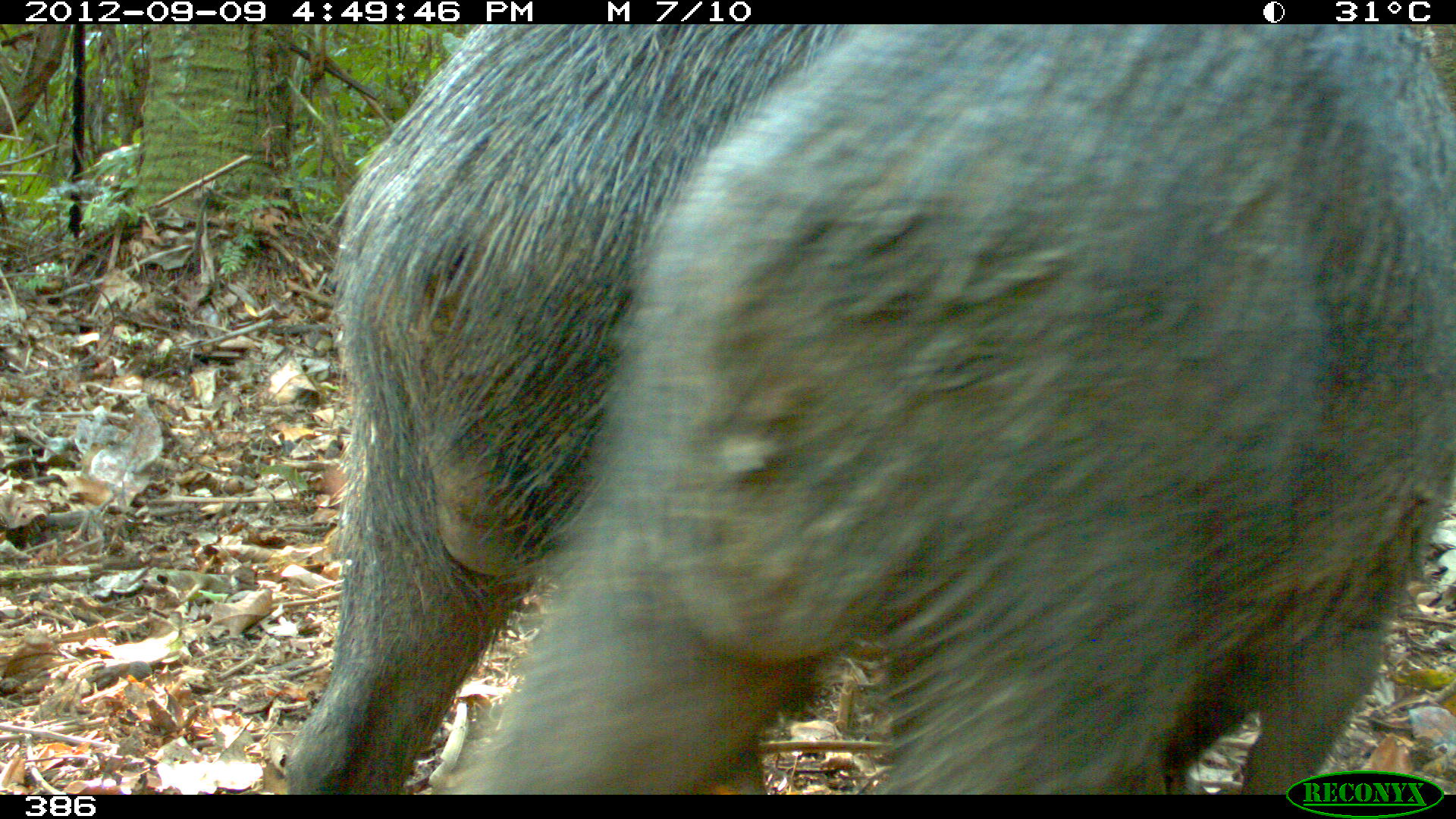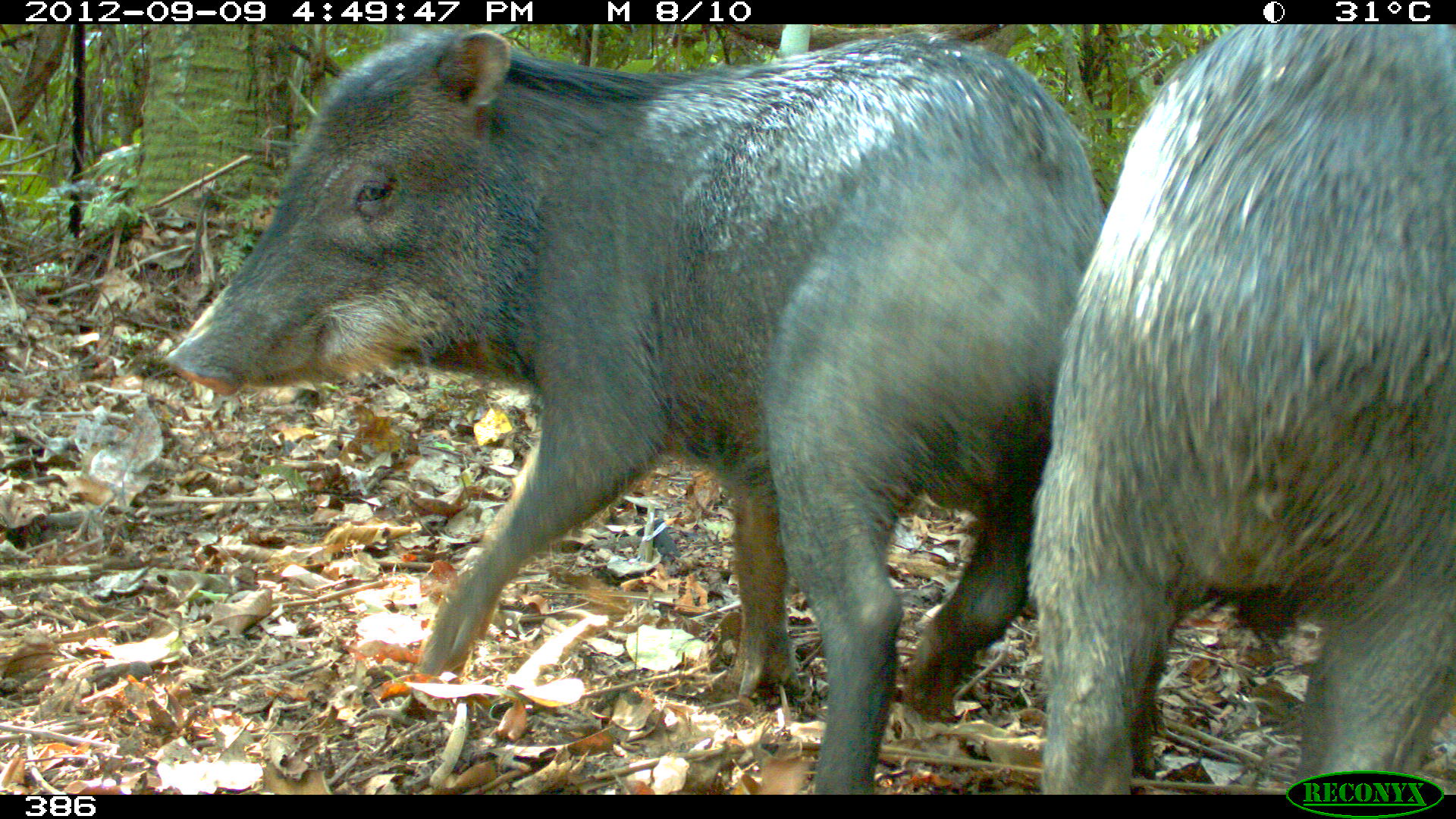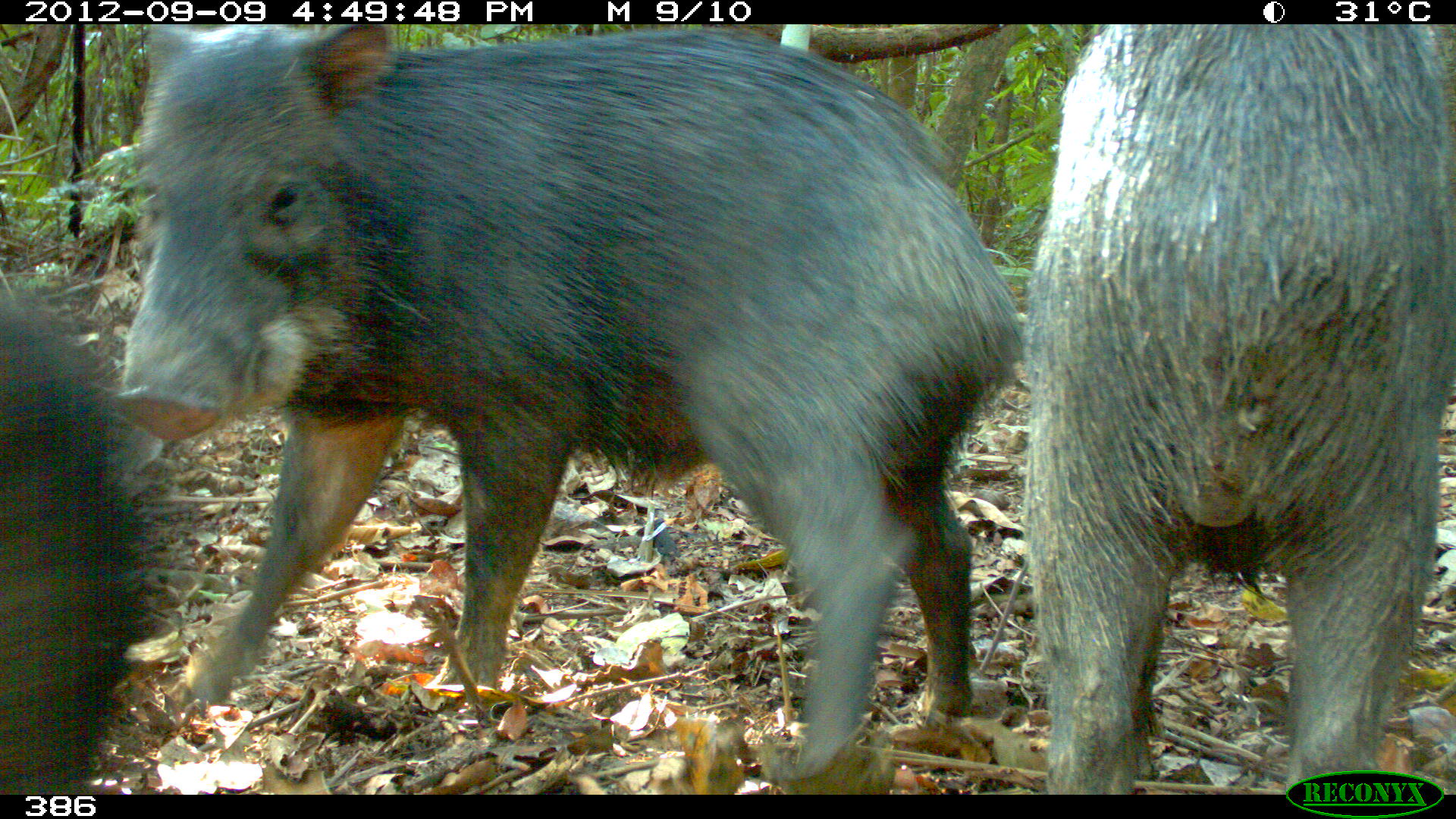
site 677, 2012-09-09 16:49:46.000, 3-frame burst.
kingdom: Animalia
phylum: Chordata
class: Mammalia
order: Artiodactyla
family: Tayassuidae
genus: Tayassu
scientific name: Tayassu pecari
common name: white-lipped peccary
Tayassu pecari (white-lipped peccary).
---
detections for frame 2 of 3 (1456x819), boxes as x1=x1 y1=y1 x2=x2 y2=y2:
tayassu pecari: x1=164 y1=29 x2=1103 y2=791; x1=1029 y1=24 x2=1451 y2=791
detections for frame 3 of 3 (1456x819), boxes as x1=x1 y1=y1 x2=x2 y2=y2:
tayassu pecari: x1=106 y1=24 x2=1022 y2=778; x1=1021 y1=24 x2=1451 y2=791; x1=0 y1=277 x2=207 y2=793